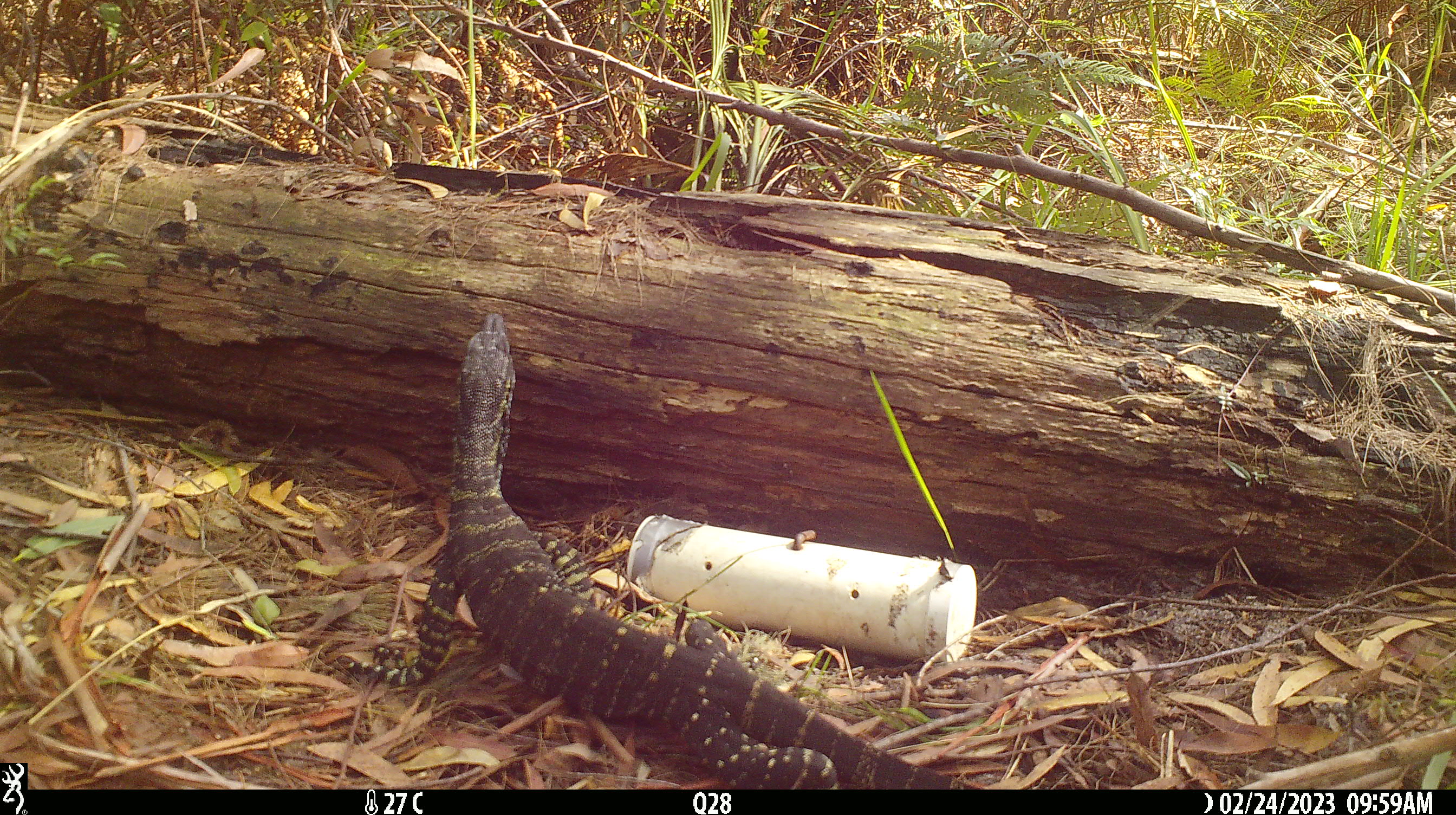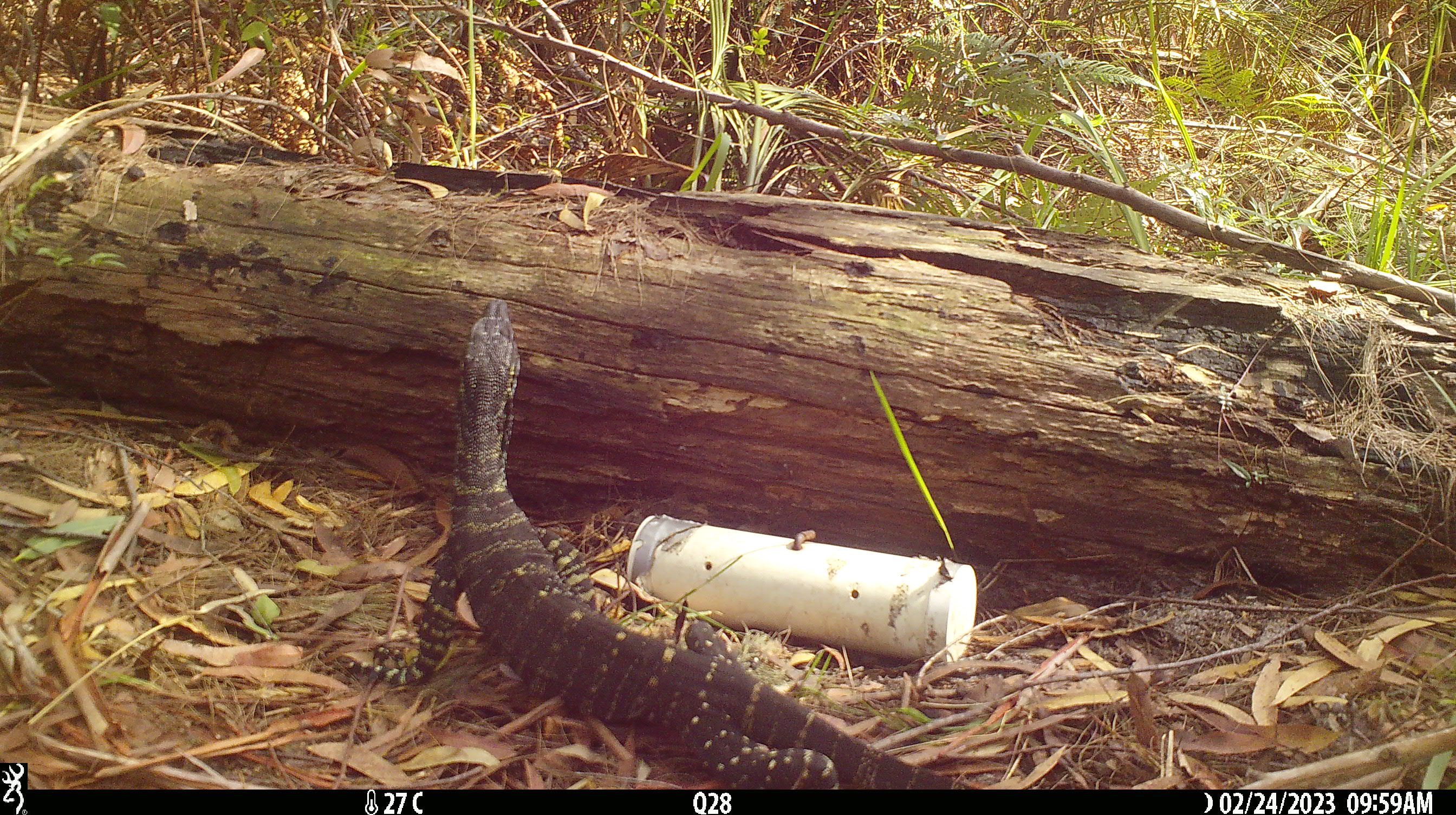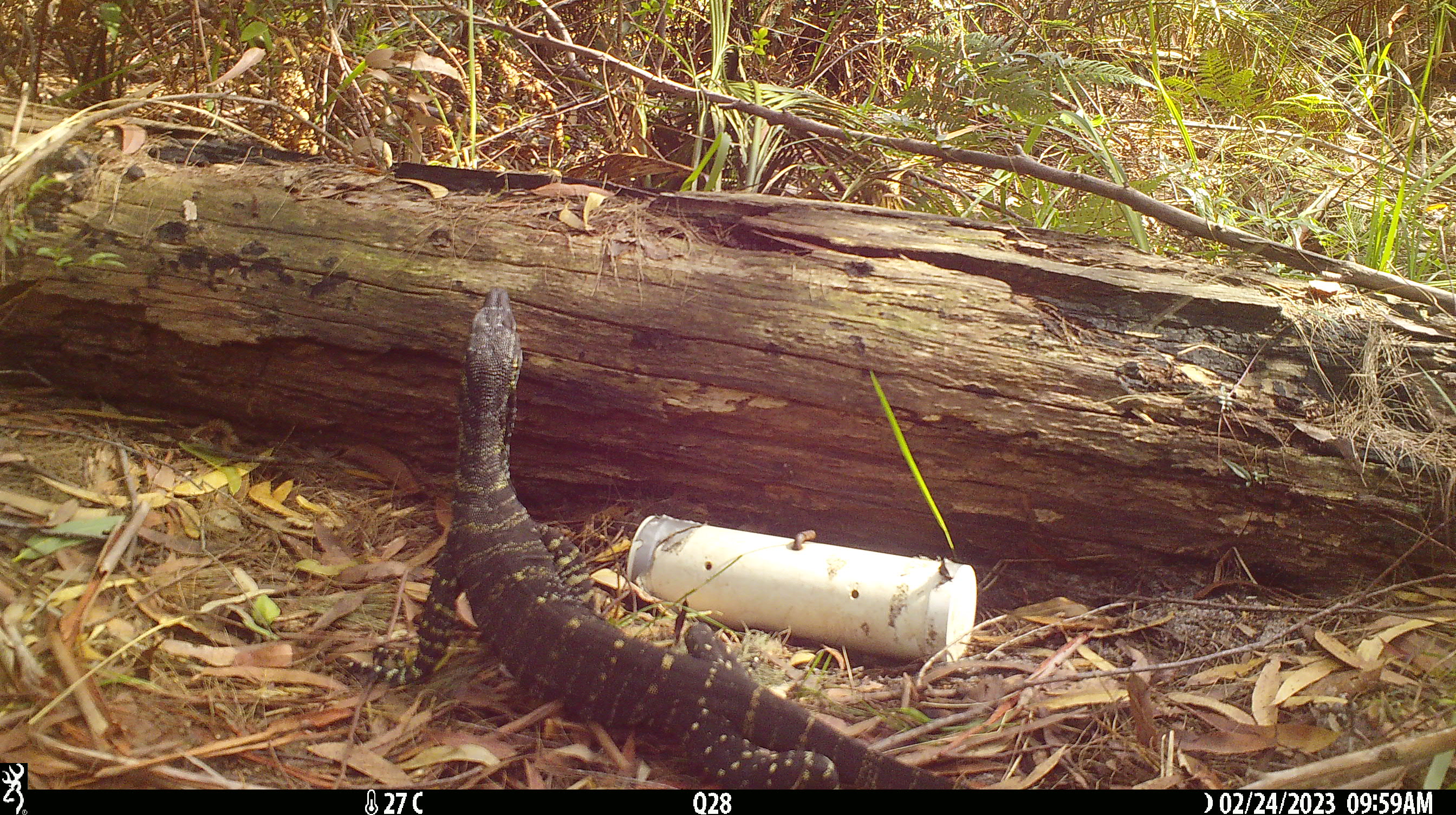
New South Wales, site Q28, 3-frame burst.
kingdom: Animalia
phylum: Chordata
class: Reptilia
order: Squamata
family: Varanidae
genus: Varanus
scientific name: Varanus varius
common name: lace monitor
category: goanna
Goanna (lace monitor) (Varanus varius).